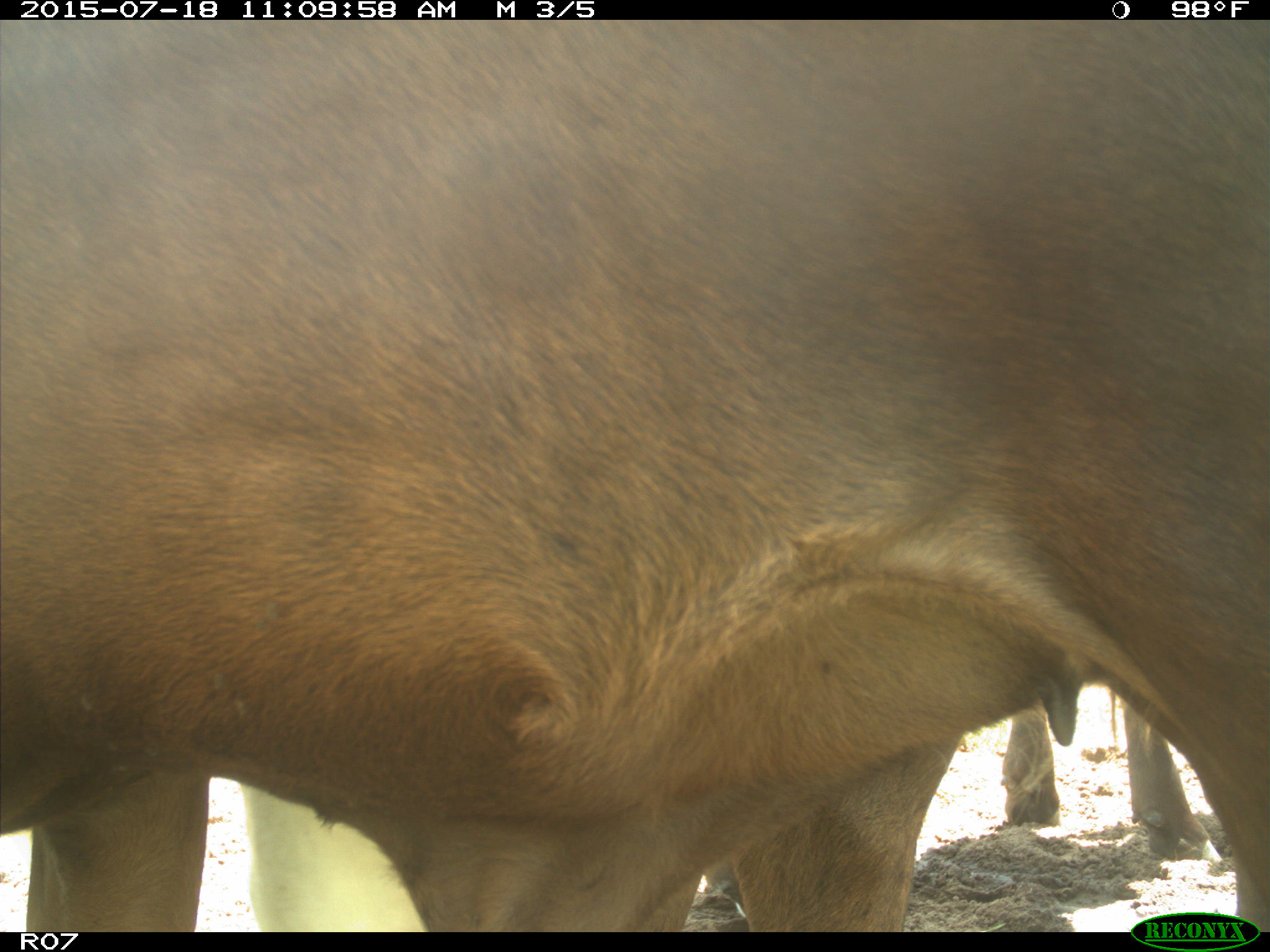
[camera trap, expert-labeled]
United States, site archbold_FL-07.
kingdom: Animalia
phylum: Chordata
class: Mammalia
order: Artiodactyla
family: Bovidae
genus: Bos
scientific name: Bos taurus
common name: domestic cow